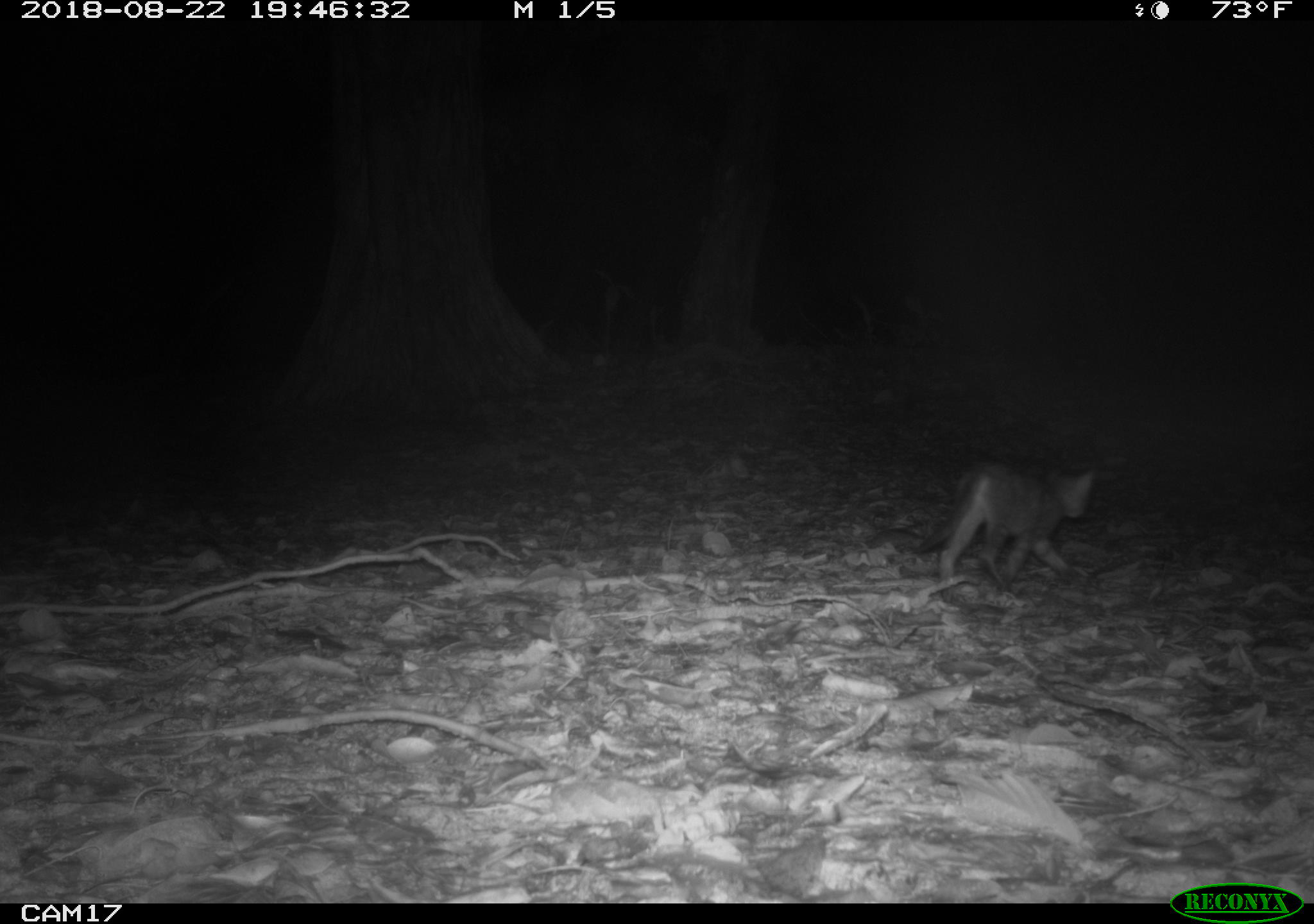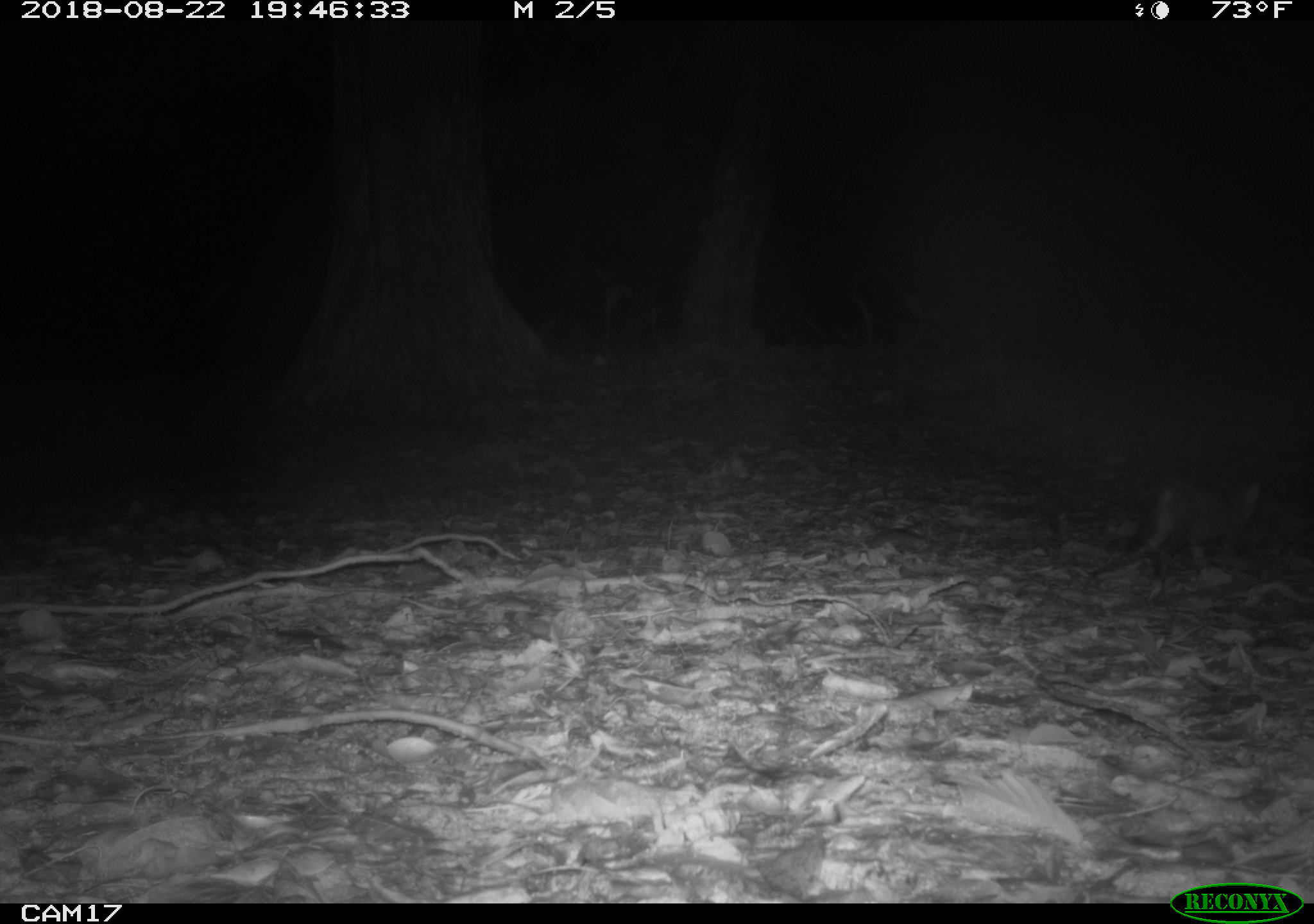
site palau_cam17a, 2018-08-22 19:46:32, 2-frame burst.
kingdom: Animalia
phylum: Chordata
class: Mammalia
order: Carnivora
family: Felidae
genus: Felis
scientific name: Felis catus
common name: cat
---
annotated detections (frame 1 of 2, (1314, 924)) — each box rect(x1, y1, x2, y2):
cat: rect(887, 449, 1120, 592)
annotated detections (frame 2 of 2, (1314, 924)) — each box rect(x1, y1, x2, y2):
cat: rect(1084, 459, 1285, 593)